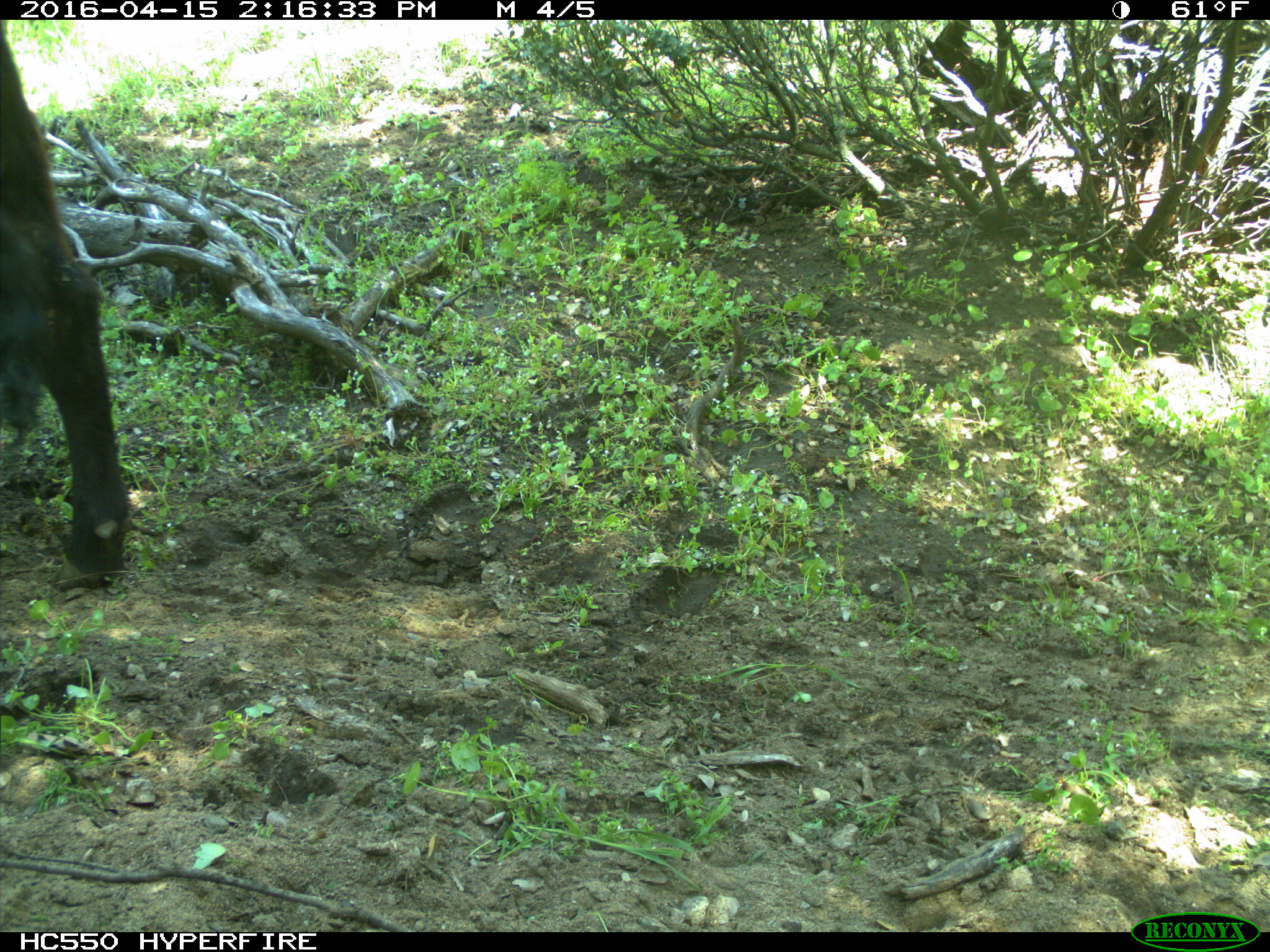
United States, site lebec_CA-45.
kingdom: Animalia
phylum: Chordata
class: Mammalia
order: Artiodactyla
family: Bovidae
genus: Bos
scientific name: Bos taurus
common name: domestic cow